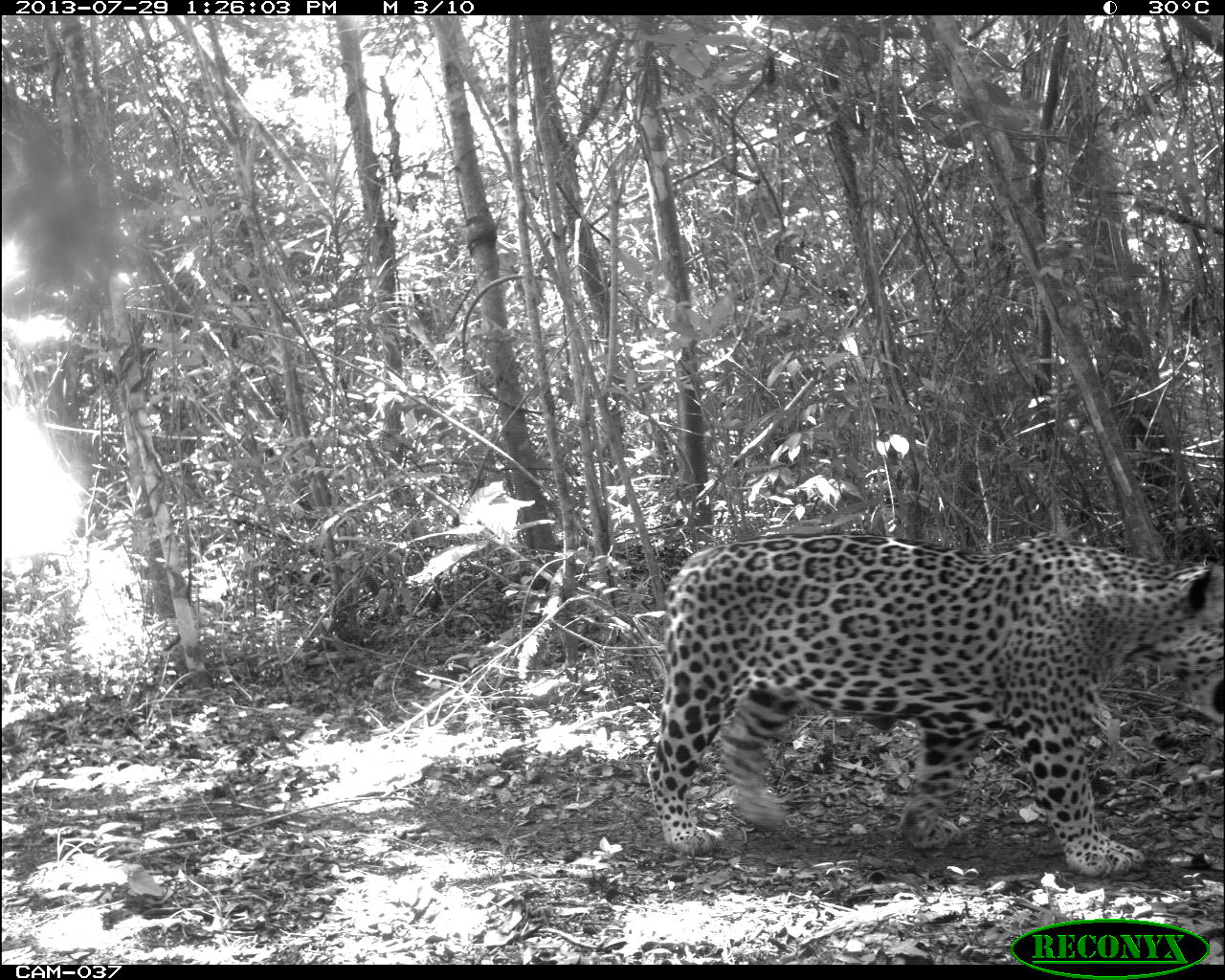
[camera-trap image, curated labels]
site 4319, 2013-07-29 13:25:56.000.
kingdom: Animalia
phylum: Chordata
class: Mammalia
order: Carnivora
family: Felidae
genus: Panthera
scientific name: Panthera onca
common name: jaguar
Panthera onca (jaguar), count 1, sex male.